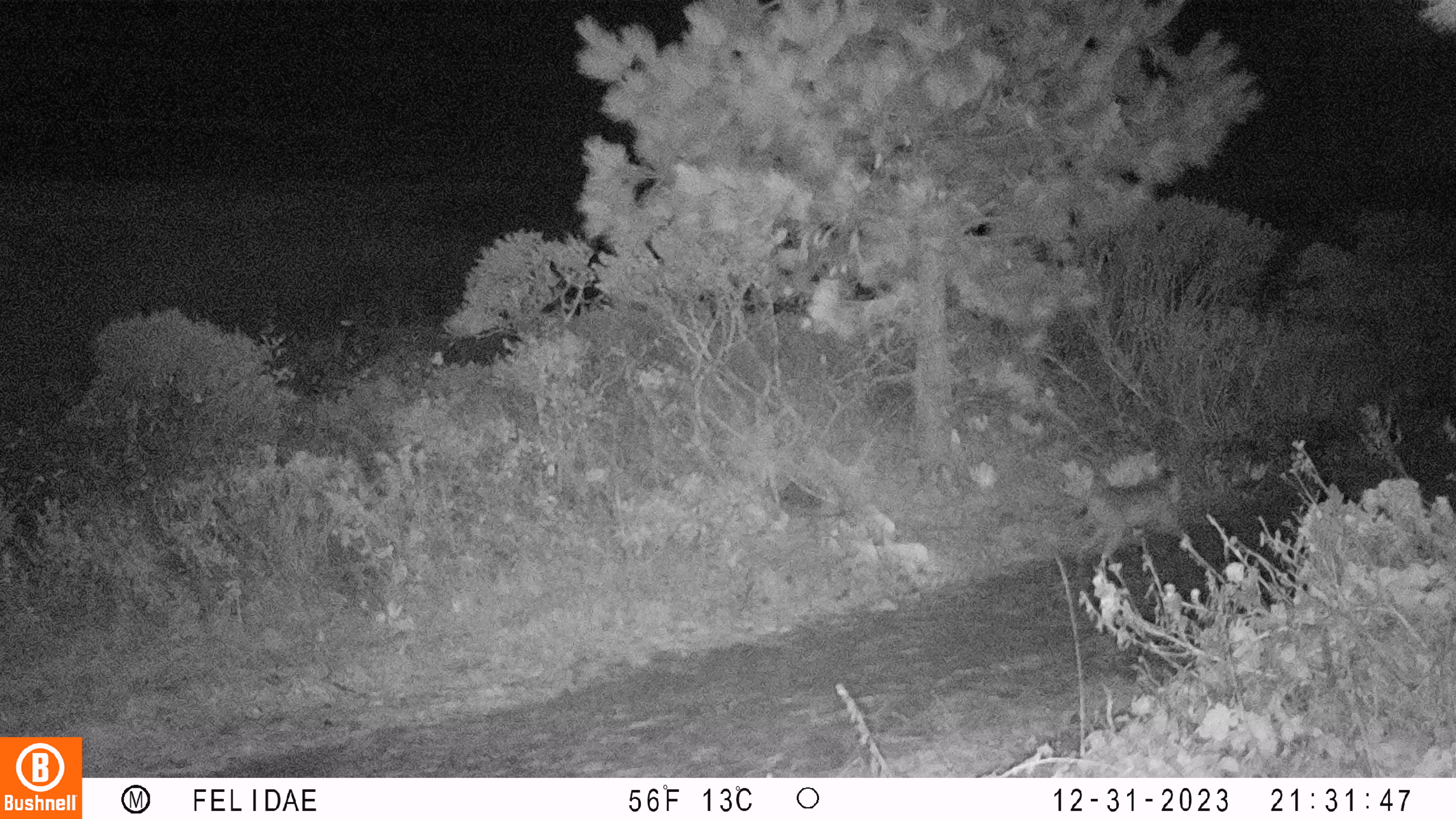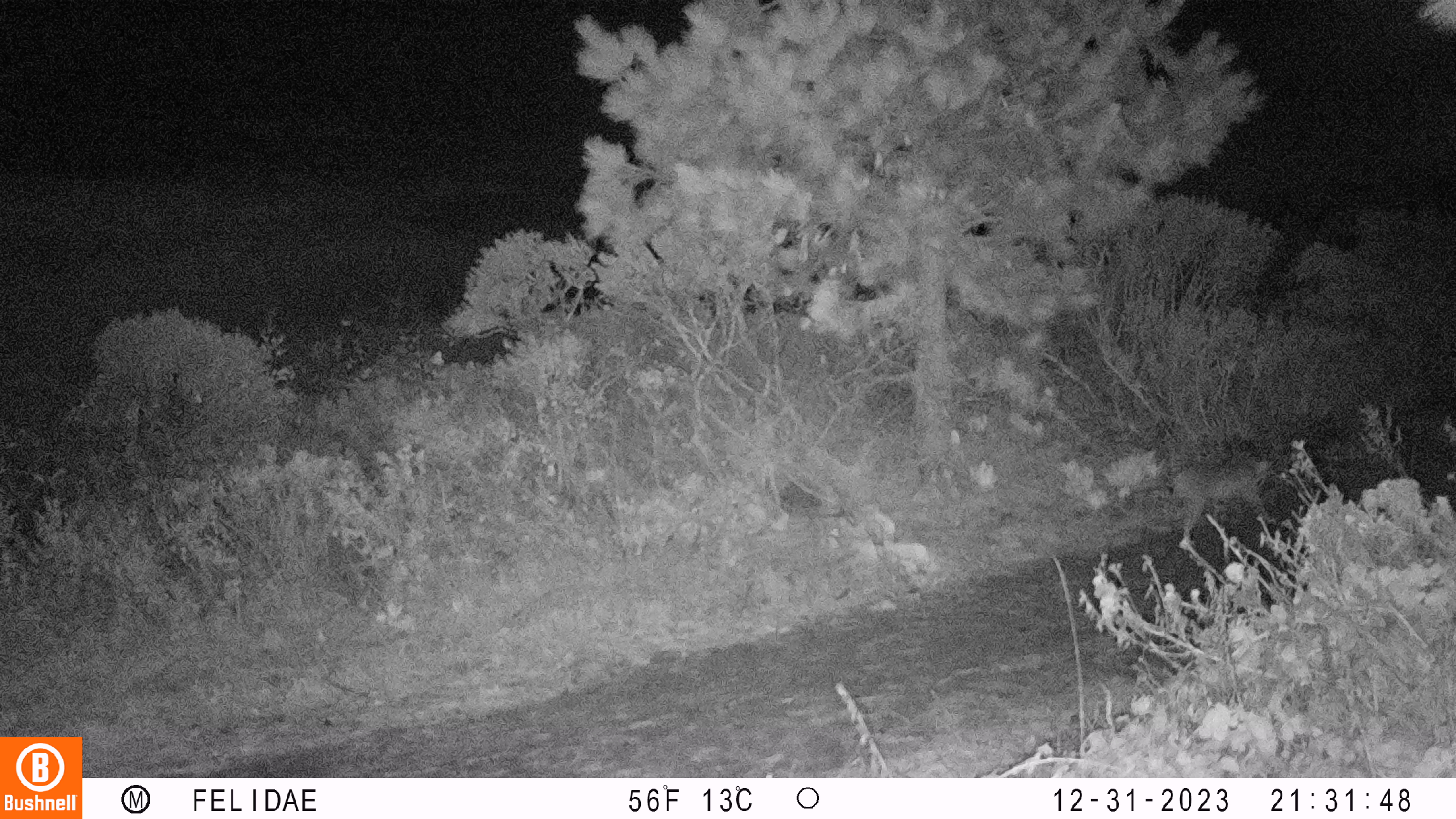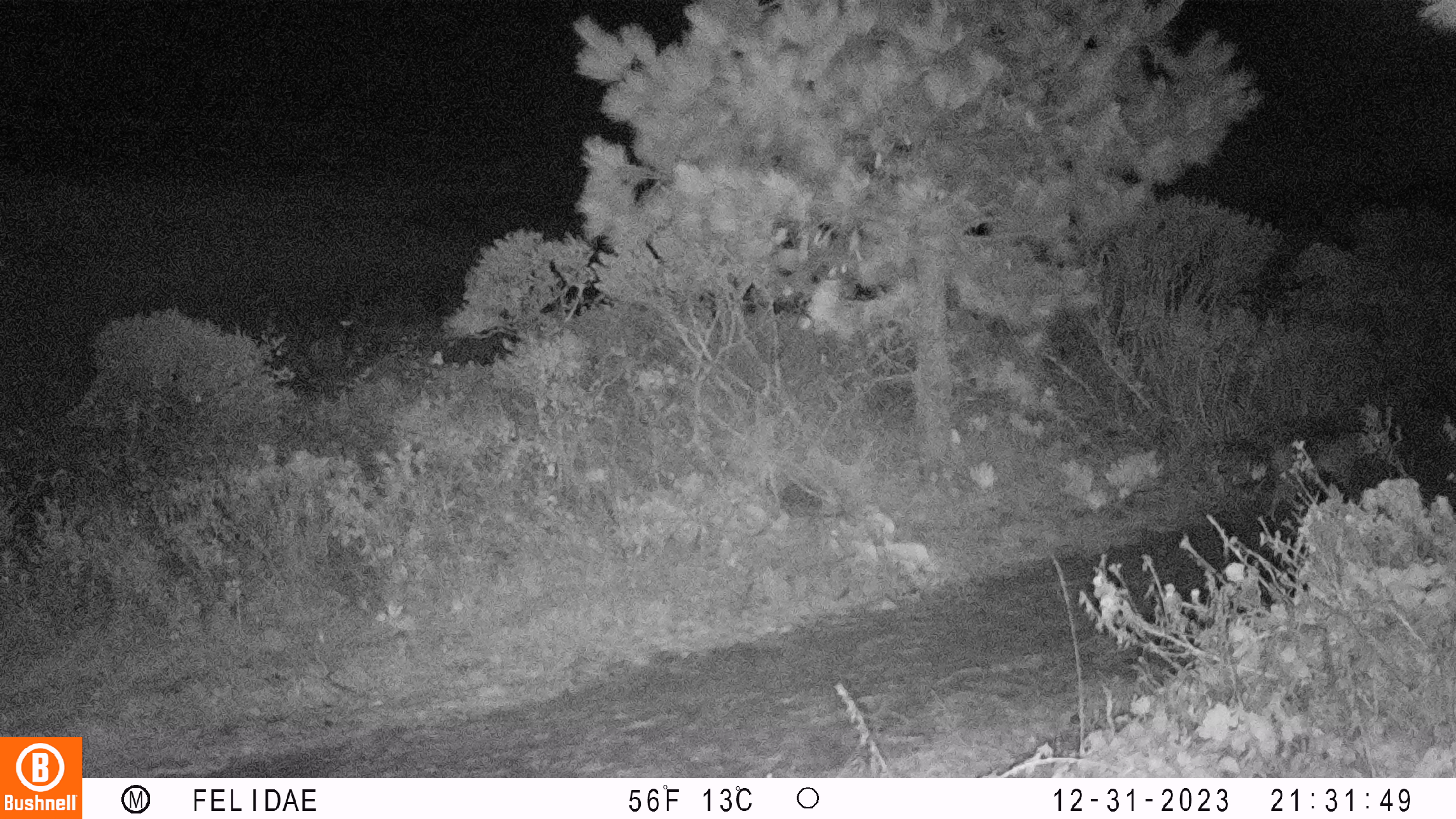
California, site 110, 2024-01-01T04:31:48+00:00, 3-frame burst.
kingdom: Animalia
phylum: Chordata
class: Mammalia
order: Carnivora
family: Felidae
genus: Lynx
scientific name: Lynx rufus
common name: bobcat